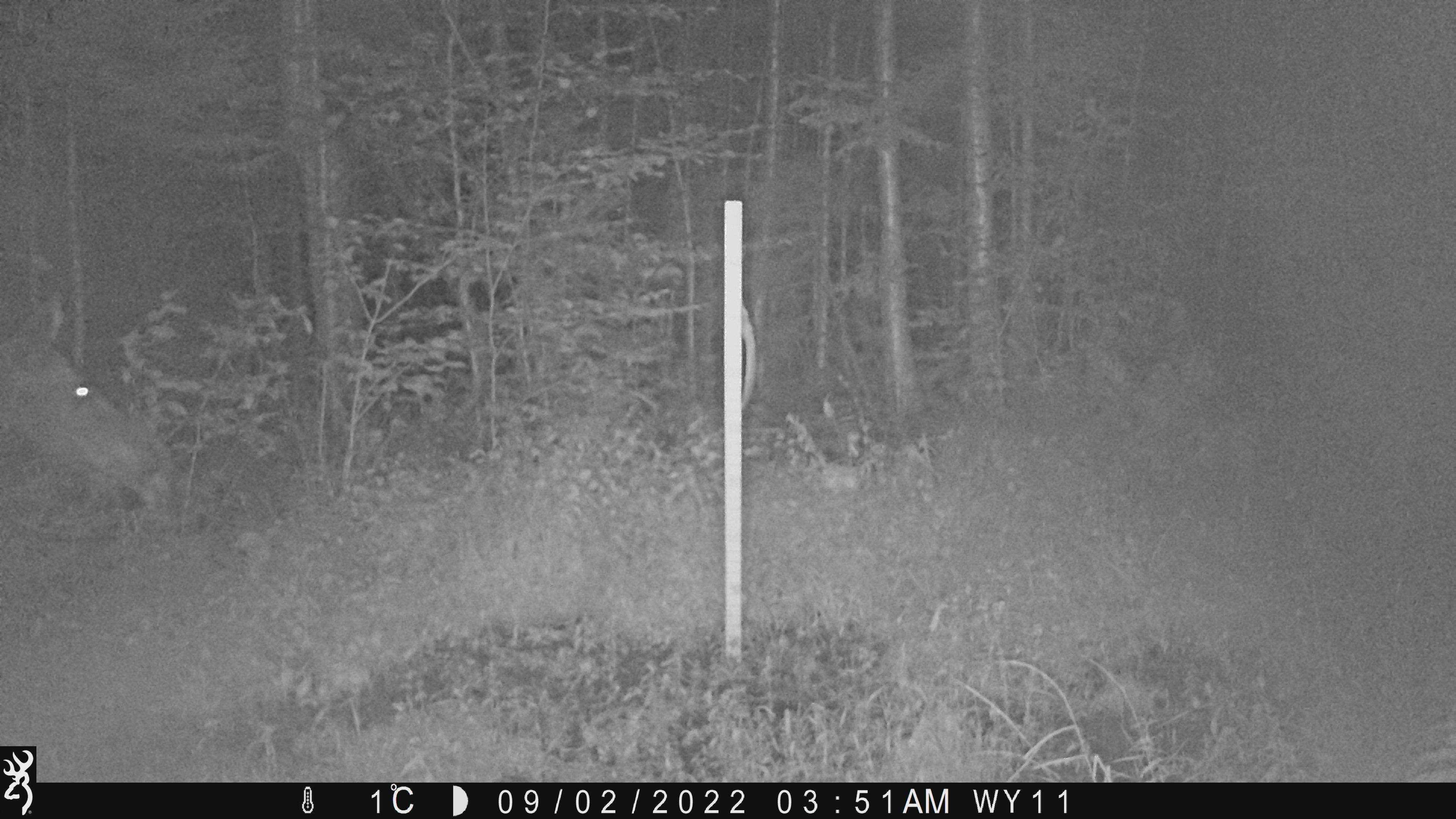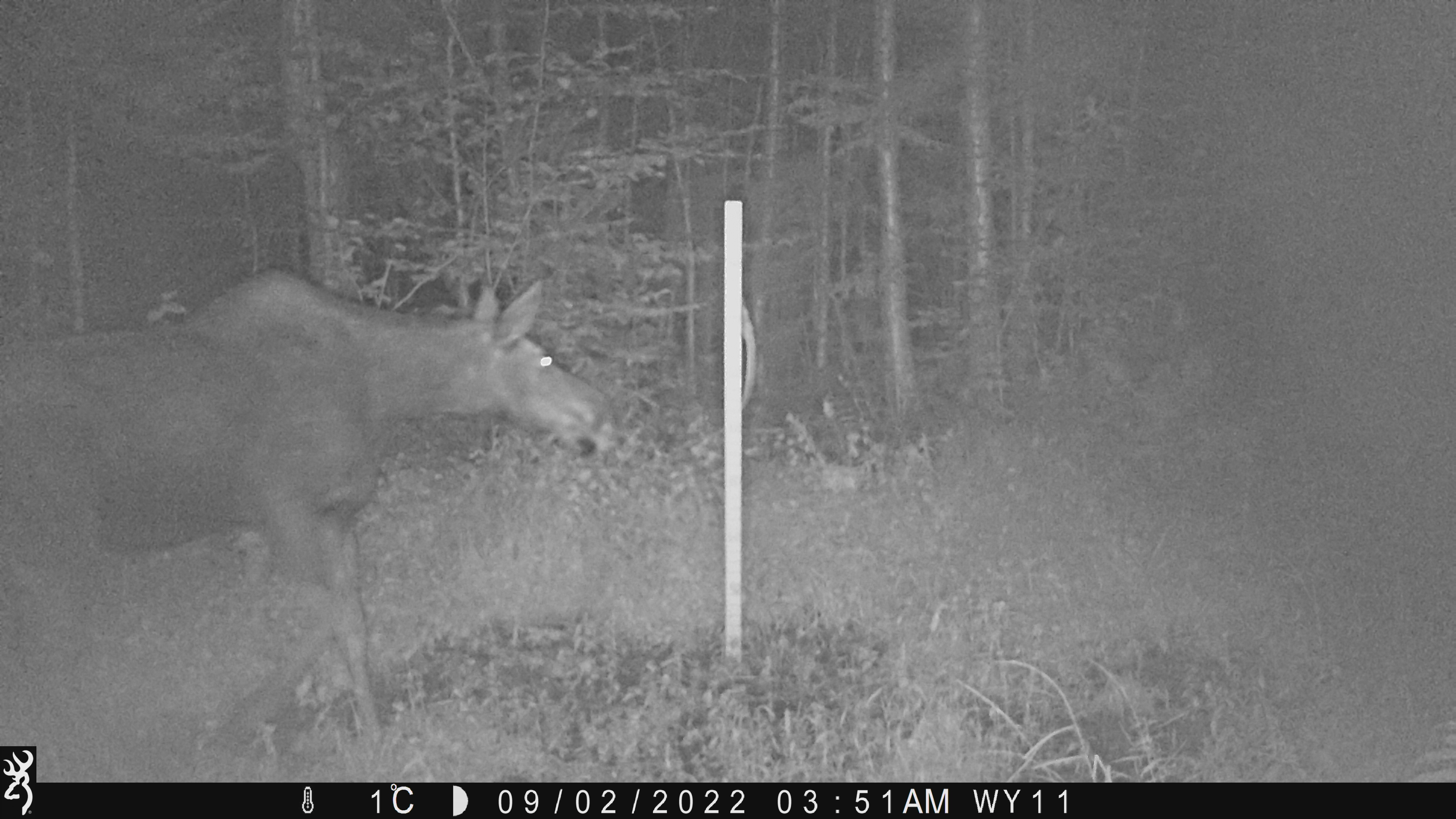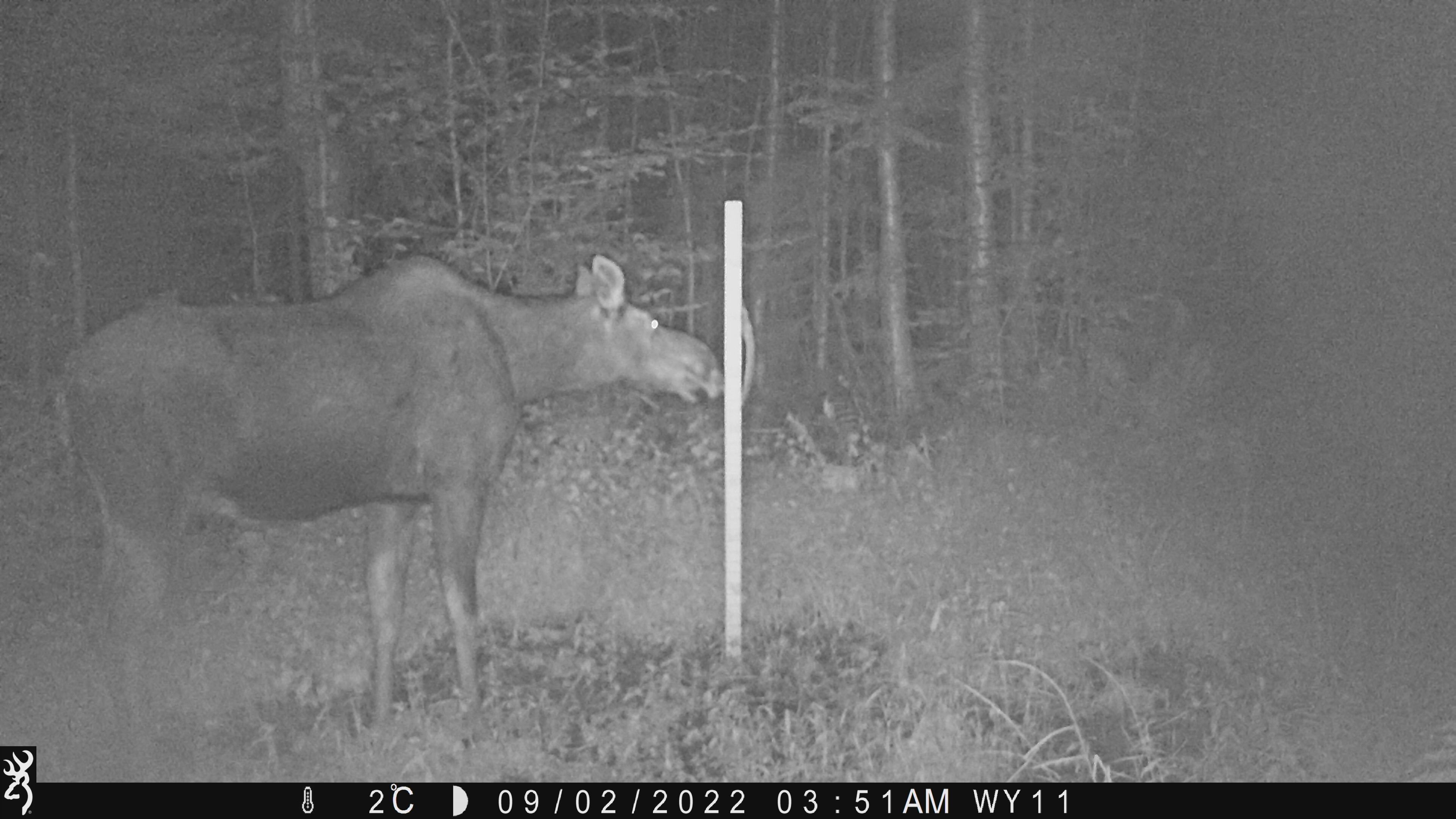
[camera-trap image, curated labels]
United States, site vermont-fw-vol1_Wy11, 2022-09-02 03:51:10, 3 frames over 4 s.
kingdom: Animalia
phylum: Chordata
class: Mammalia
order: Artiodactyla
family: Cervidae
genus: Alces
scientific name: Alces alces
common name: moose